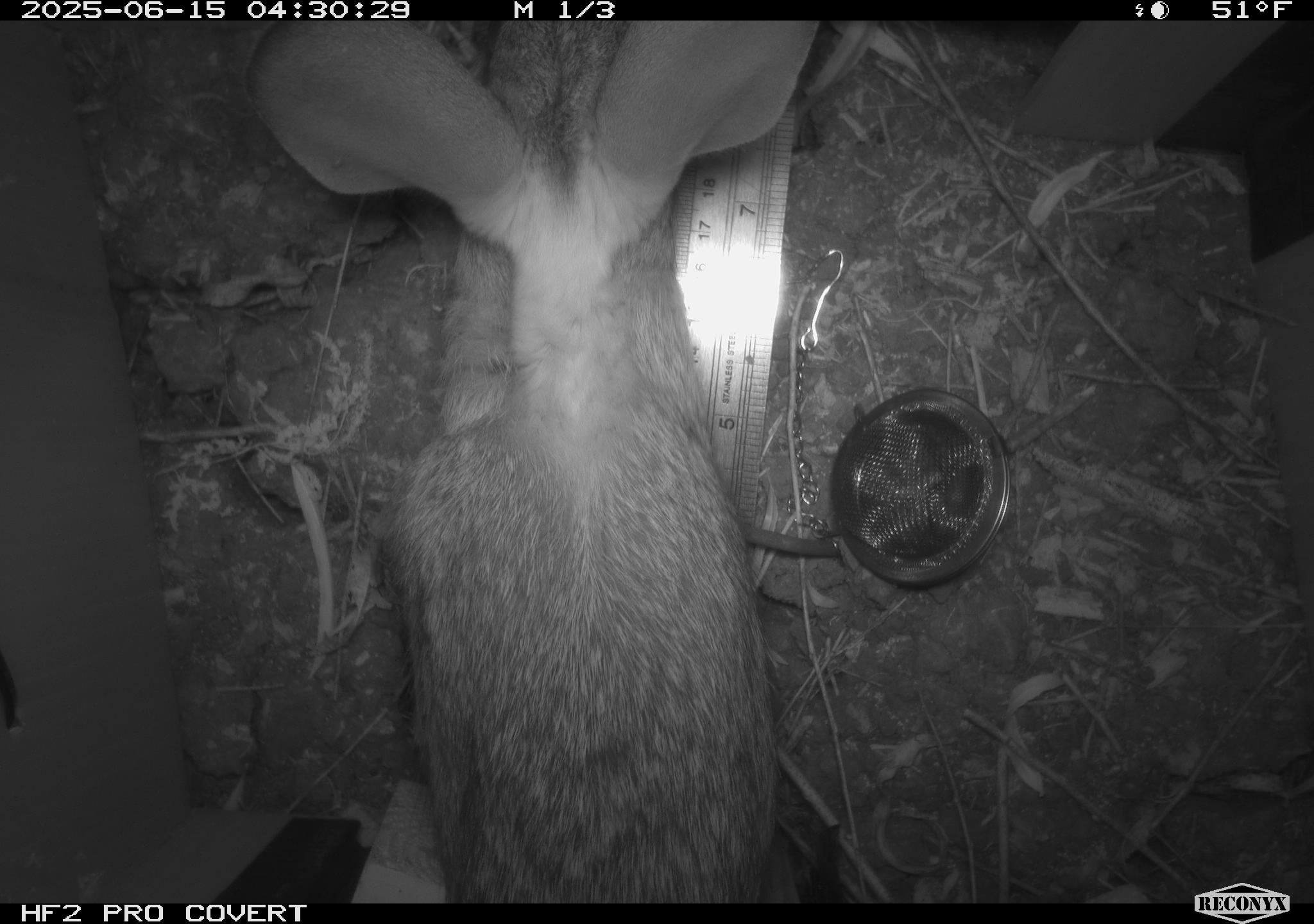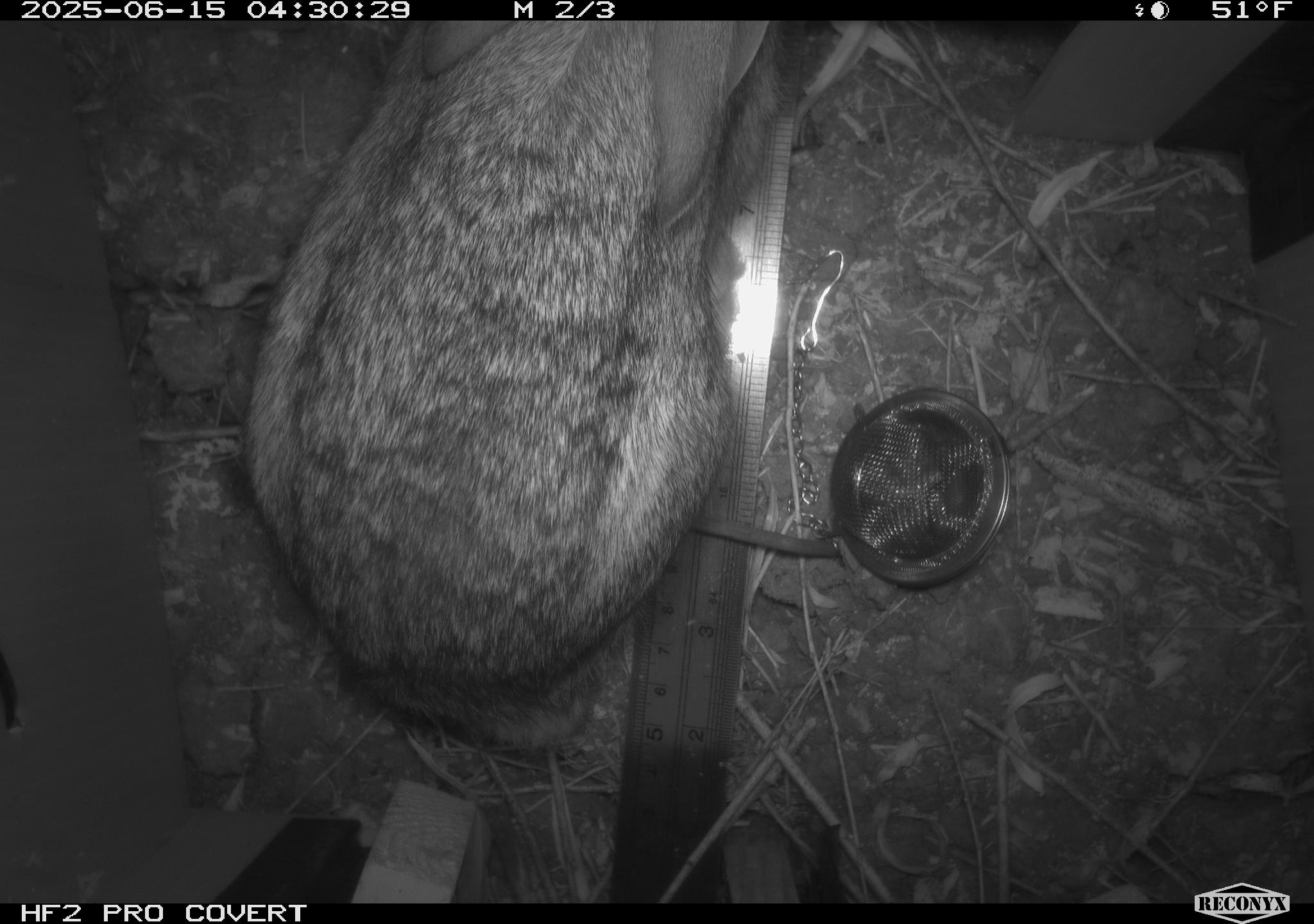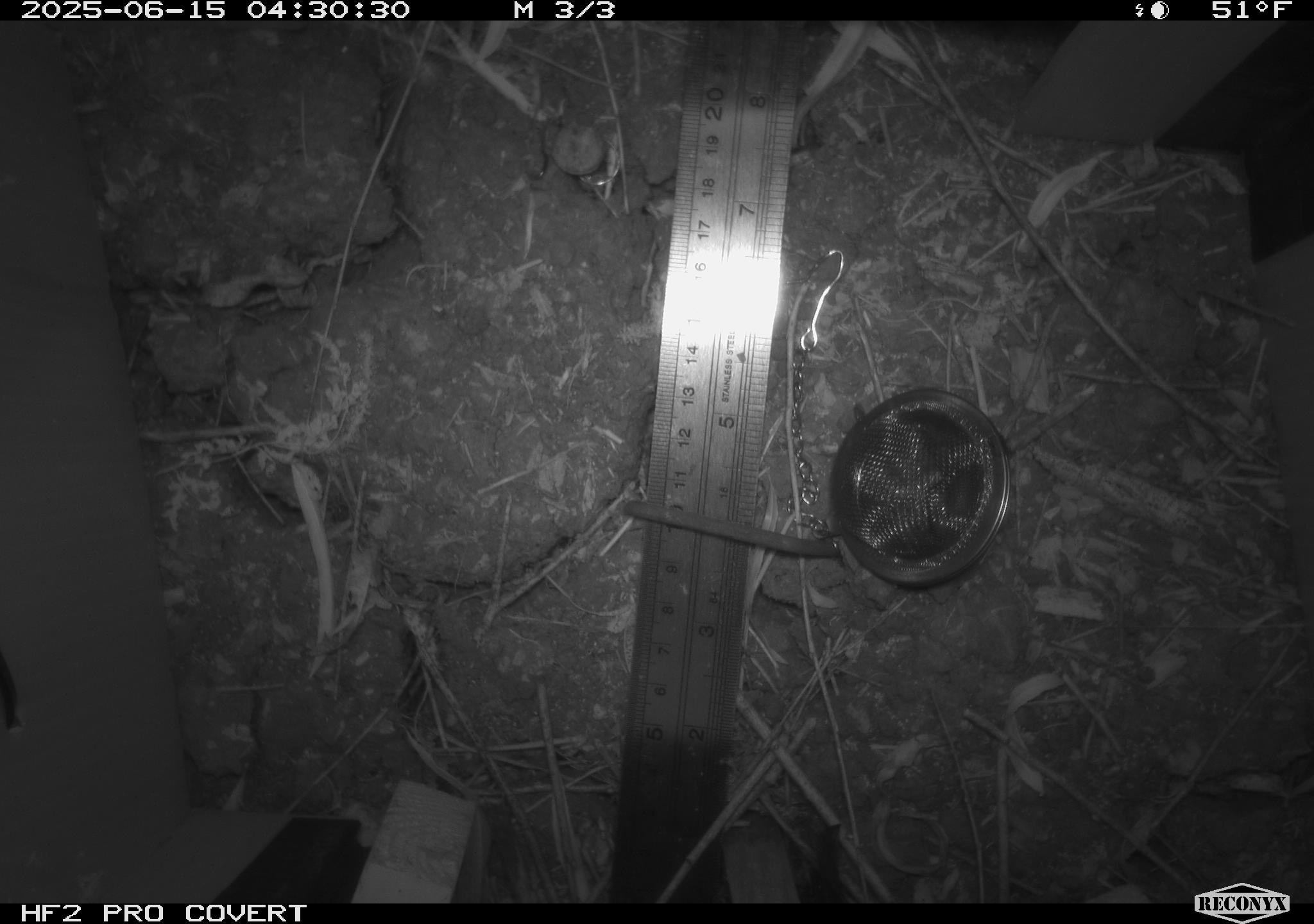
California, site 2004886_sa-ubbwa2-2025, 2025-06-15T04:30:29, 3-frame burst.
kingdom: Animalia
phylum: Chordata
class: Mammalia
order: Lagomorpha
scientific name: Lagomorpha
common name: hares, rabbits, and pikas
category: lagomorpha order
Lagomorpha order (hares, rabbits, and pikas) (Lagomorpha).